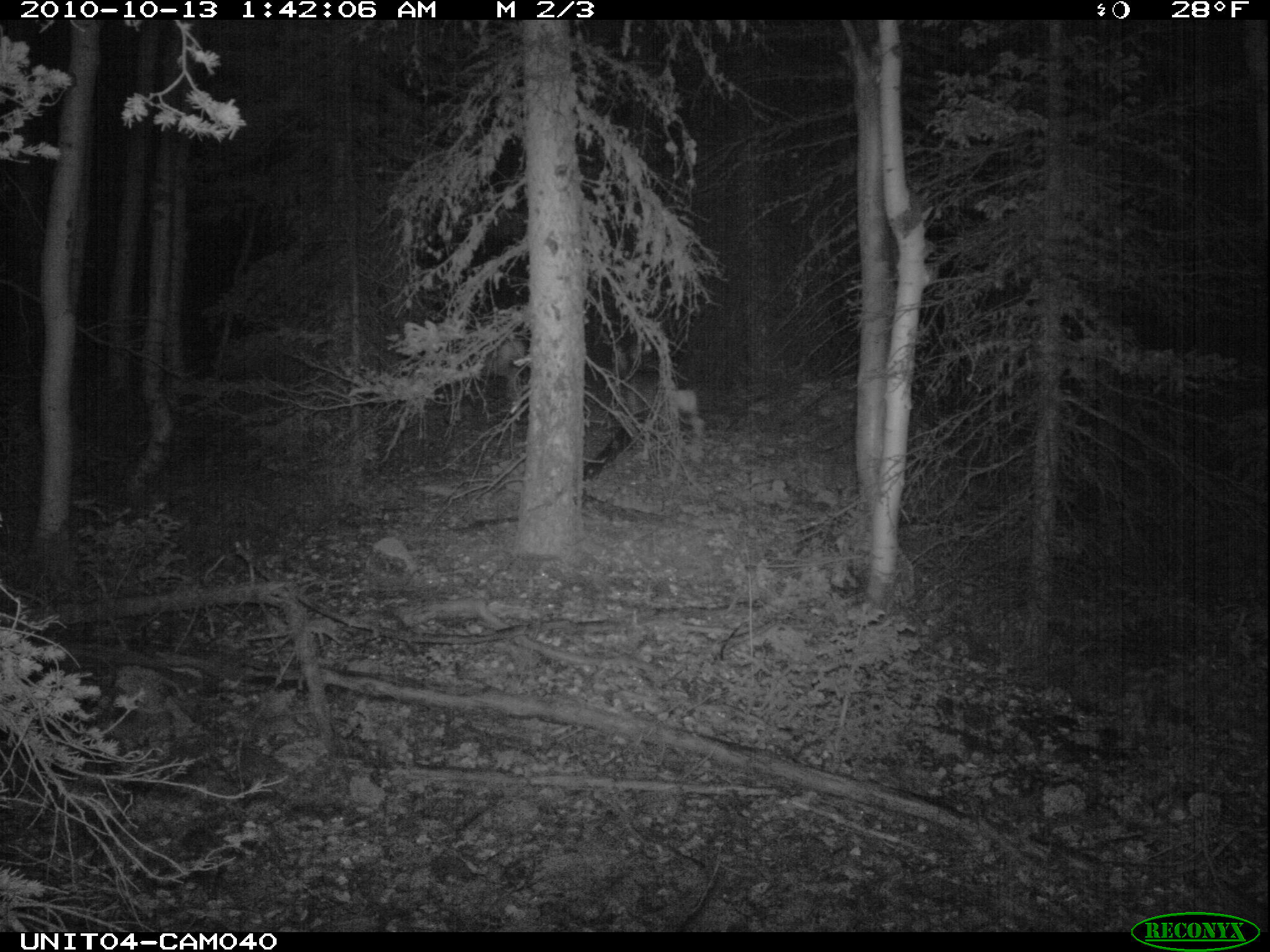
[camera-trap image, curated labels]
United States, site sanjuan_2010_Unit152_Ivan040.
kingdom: Animalia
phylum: Chordata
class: Mammalia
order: Artiodactyla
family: Cervidae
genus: Odocoileus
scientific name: Odocoileus hemionus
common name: mule deer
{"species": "Odocoileus hemionus (mule deer)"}